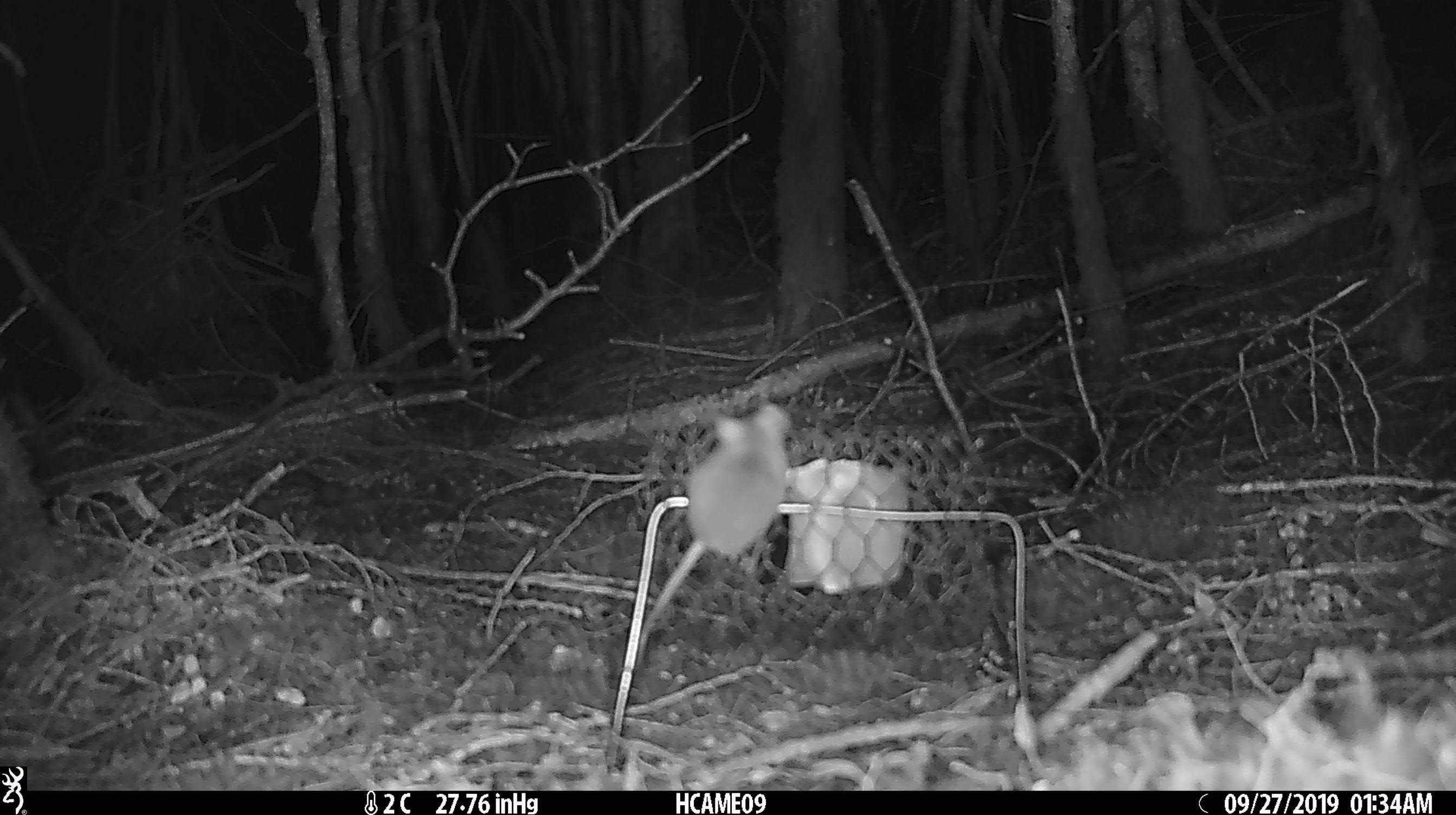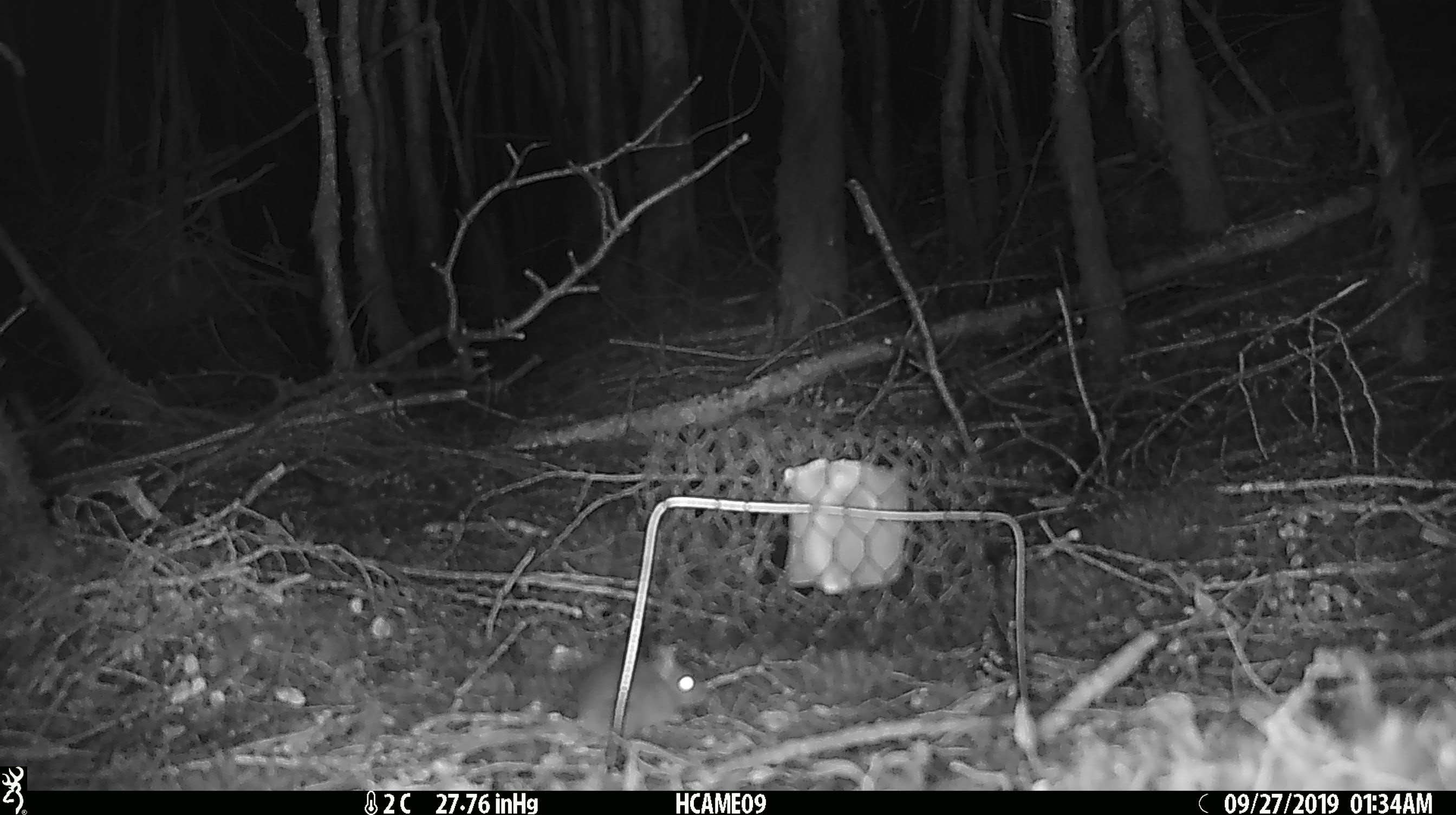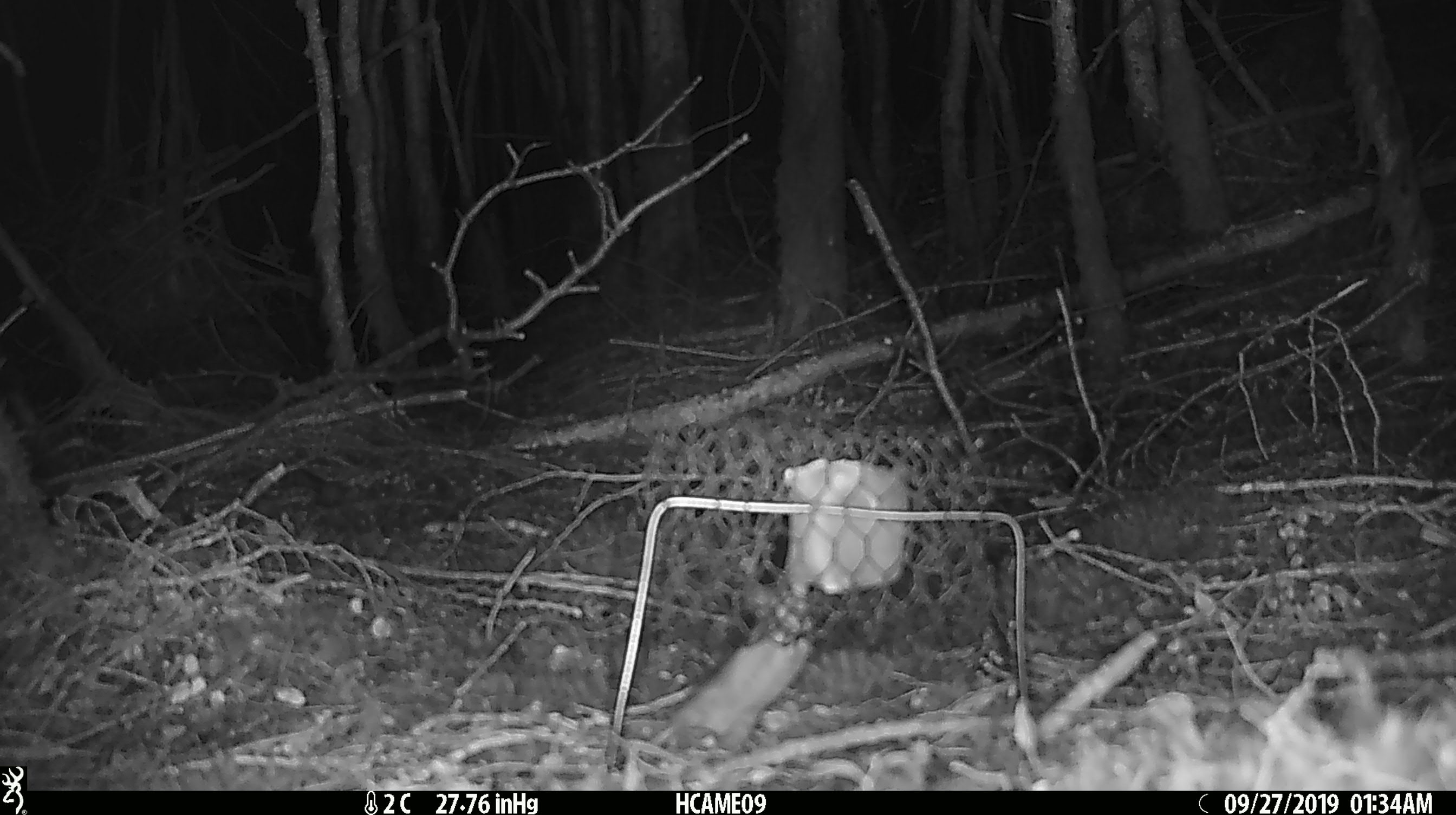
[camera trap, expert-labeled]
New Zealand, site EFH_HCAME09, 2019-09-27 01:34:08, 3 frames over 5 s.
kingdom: Animalia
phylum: Chordata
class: Mammalia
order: Rodentia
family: Muridae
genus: Mus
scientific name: Mus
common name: mouse